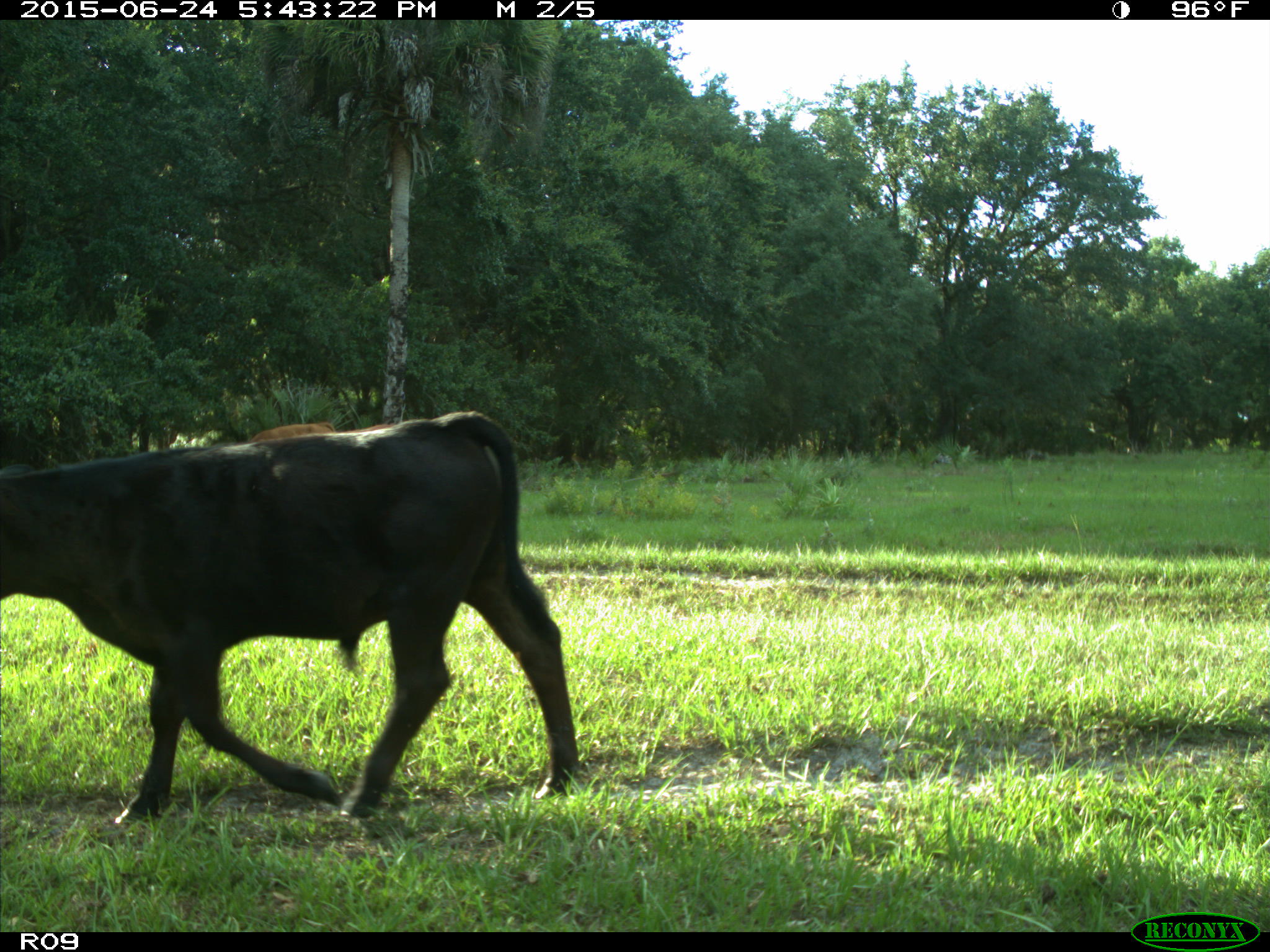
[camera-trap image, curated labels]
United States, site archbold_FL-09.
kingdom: Animalia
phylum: Chordata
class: Mammalia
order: Artiodactyla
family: Bovidae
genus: Bos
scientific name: Bos taurus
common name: domestic cow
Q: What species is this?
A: Bos taurus (domestic cow).